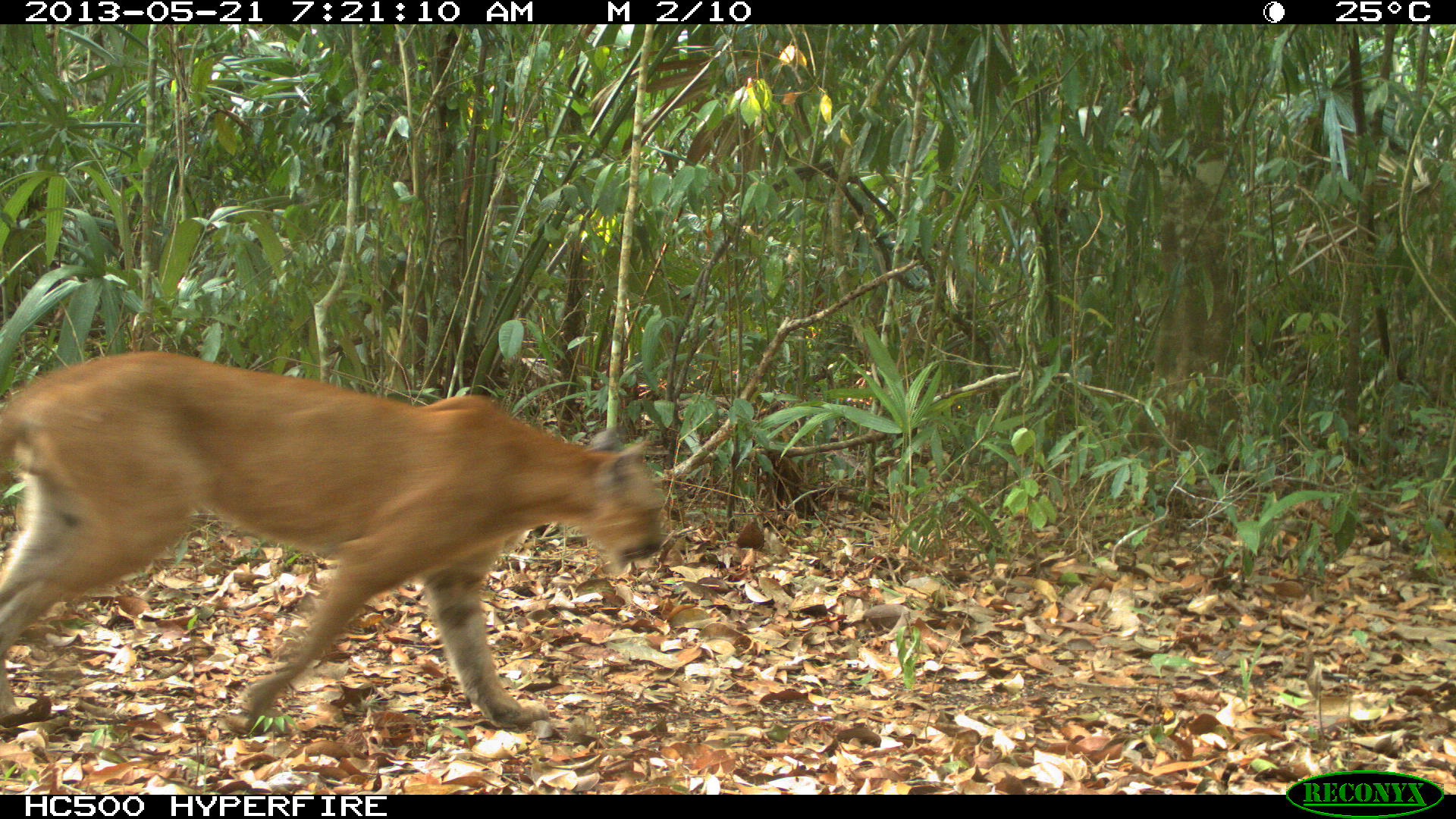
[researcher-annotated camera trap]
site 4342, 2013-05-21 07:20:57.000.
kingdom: Animalia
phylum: Chordata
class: Mammalia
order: Carnivora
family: Felidae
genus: Puma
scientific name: Puma concolor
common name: mountain lion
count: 1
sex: male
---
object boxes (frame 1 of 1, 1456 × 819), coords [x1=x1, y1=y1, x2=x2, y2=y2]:
puma concolor: [x1=0, y1=346, x2=670, y2=733]